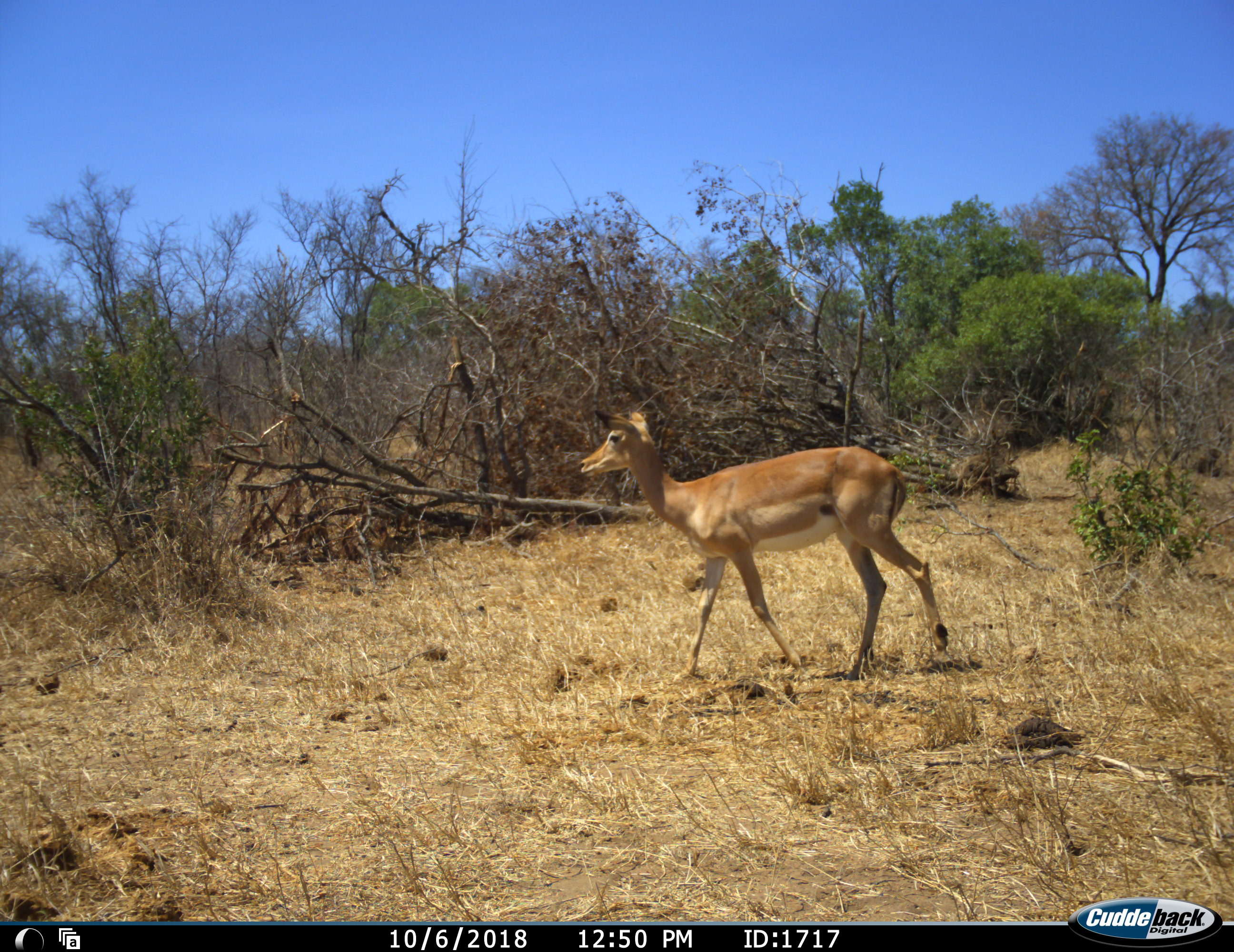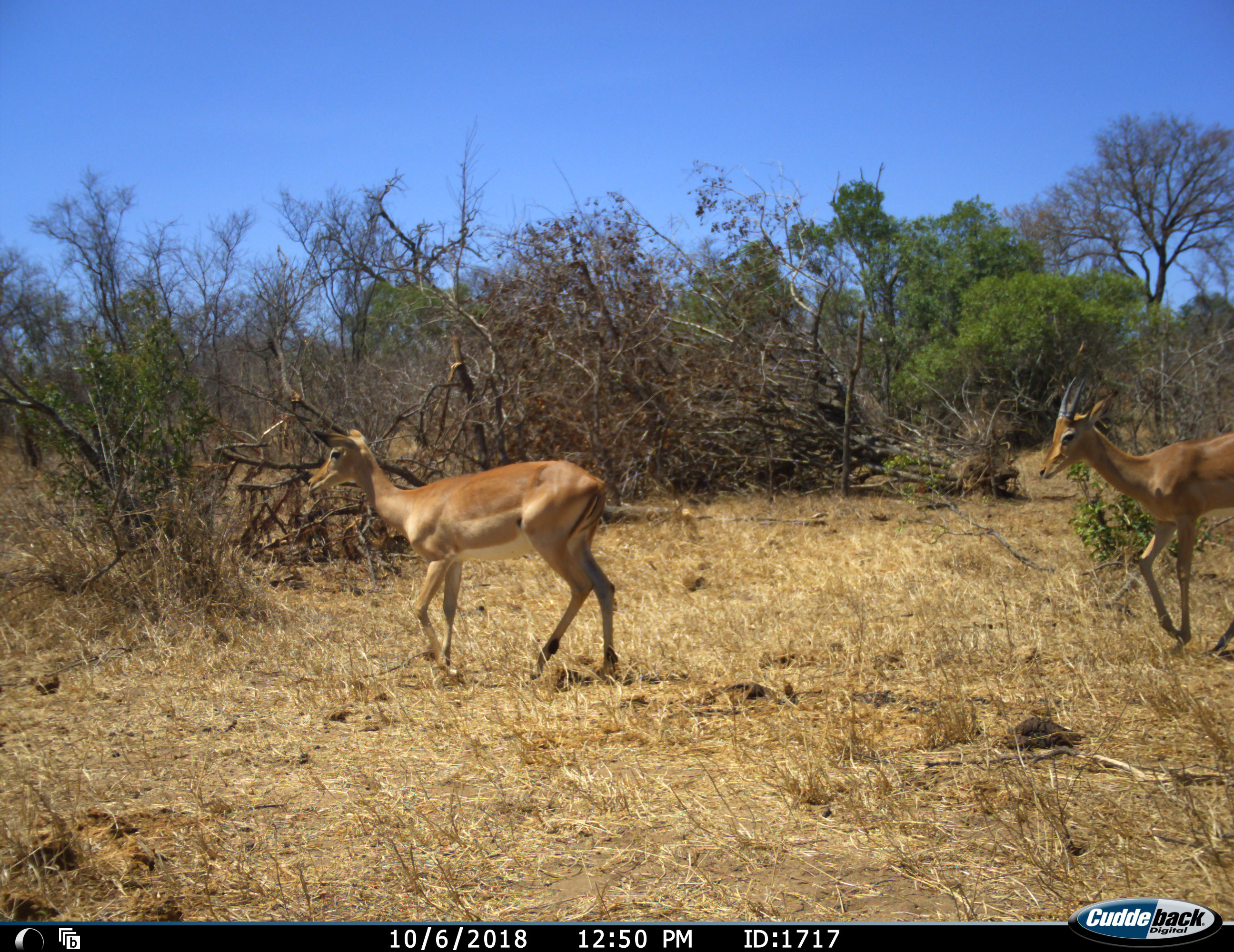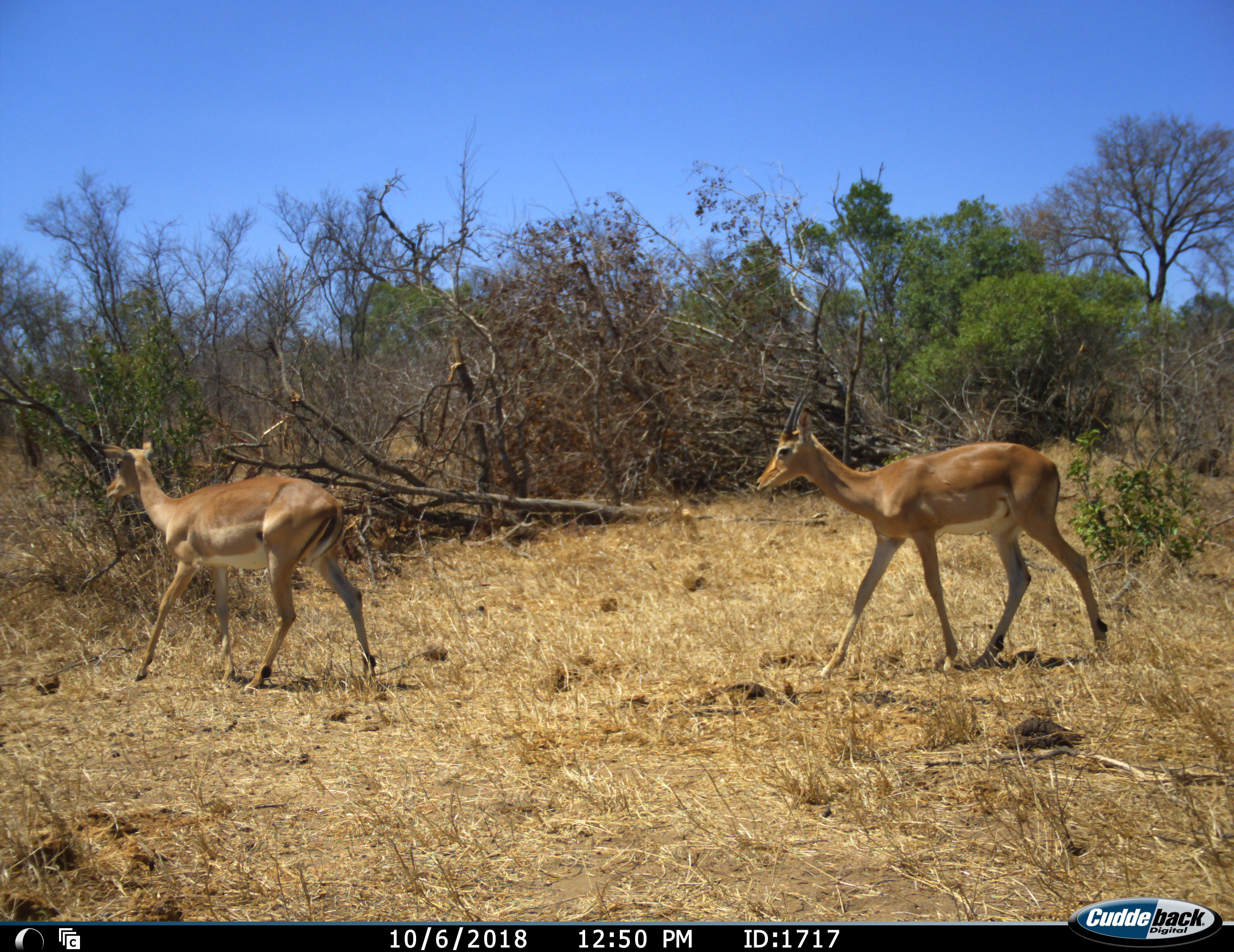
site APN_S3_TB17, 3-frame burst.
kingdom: Animalia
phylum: Chordata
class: Mammalia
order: Artiodactyla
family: Bovidae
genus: Aepyceros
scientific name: Aepyceros melampus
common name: impala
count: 2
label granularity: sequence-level